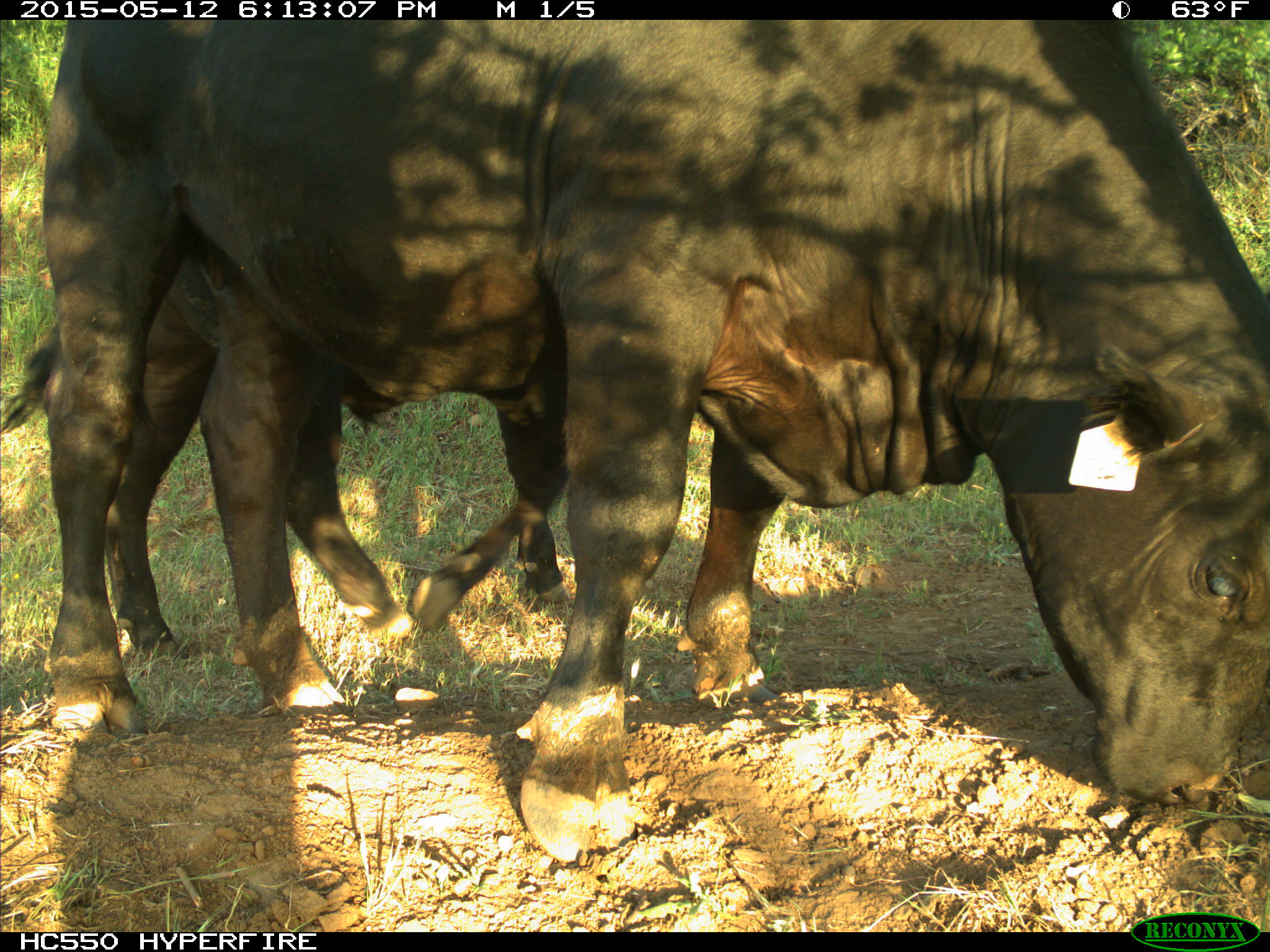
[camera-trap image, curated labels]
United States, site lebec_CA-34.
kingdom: Animalia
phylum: Chordata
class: Mammalia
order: Artiodactyla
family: Bovidae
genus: Bos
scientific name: Bos taurus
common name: domestic cow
Bos taurus (domestic cow).